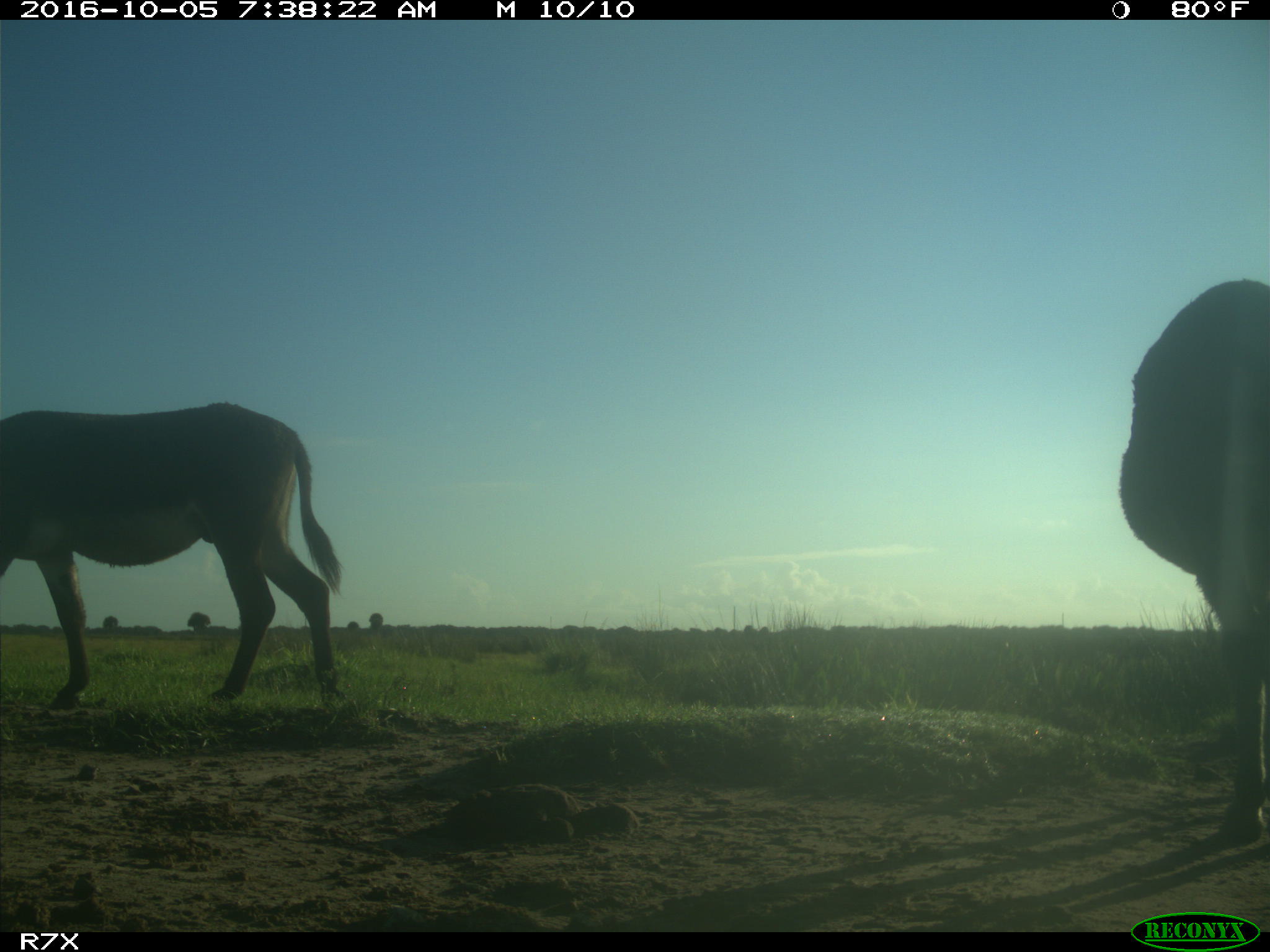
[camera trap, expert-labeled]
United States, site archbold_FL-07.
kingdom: Animalia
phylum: Chordata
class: Mammalia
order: Perissodactyla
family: Equidae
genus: Equus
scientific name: Equus africanus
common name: african wild ass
Equus africanus (african wild ass).